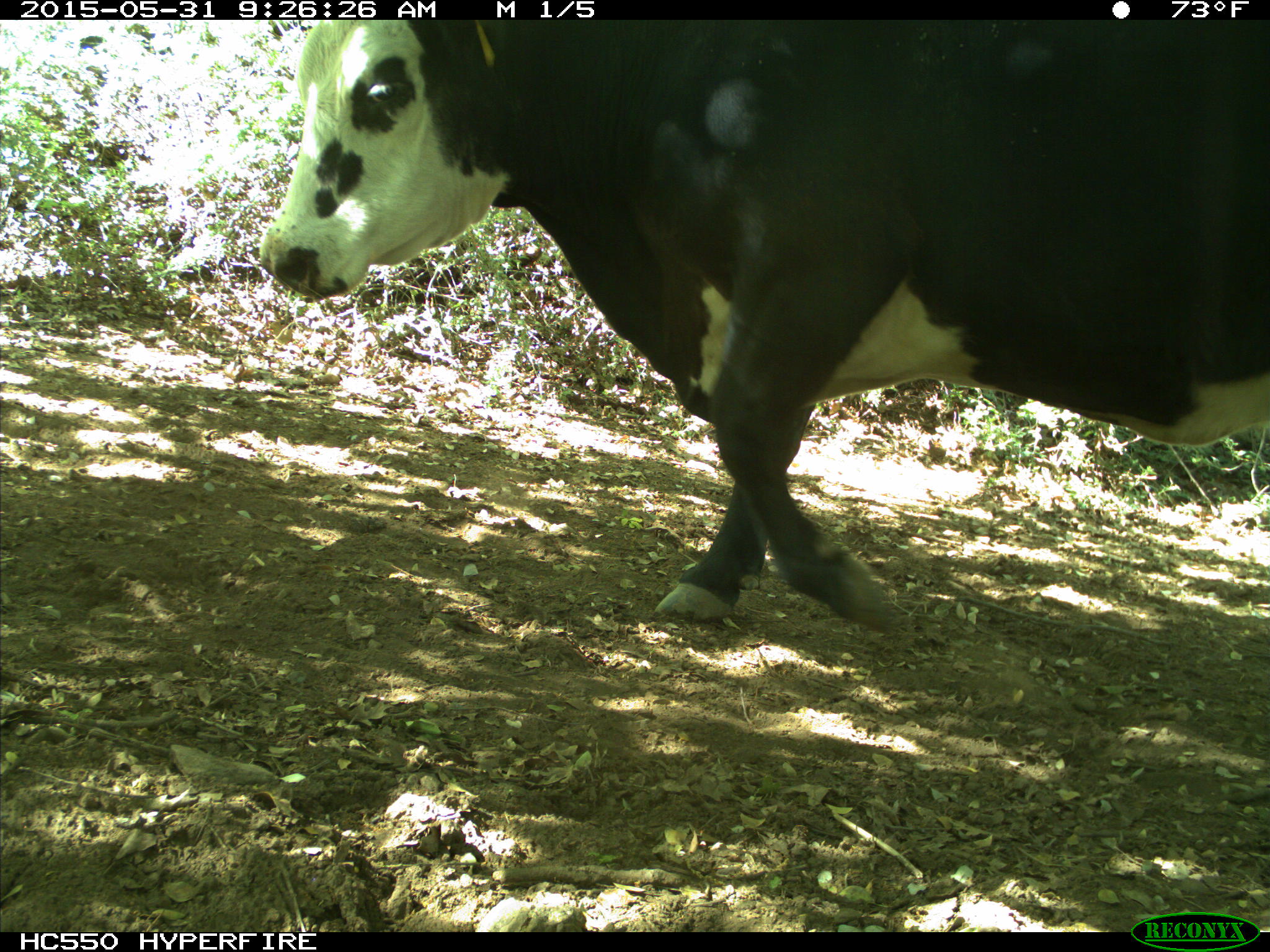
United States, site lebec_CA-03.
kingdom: Animalia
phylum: Chordata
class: Mammalia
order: Artiodactyla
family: Bovidae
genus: Bos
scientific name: Bos taurus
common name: domestic cow